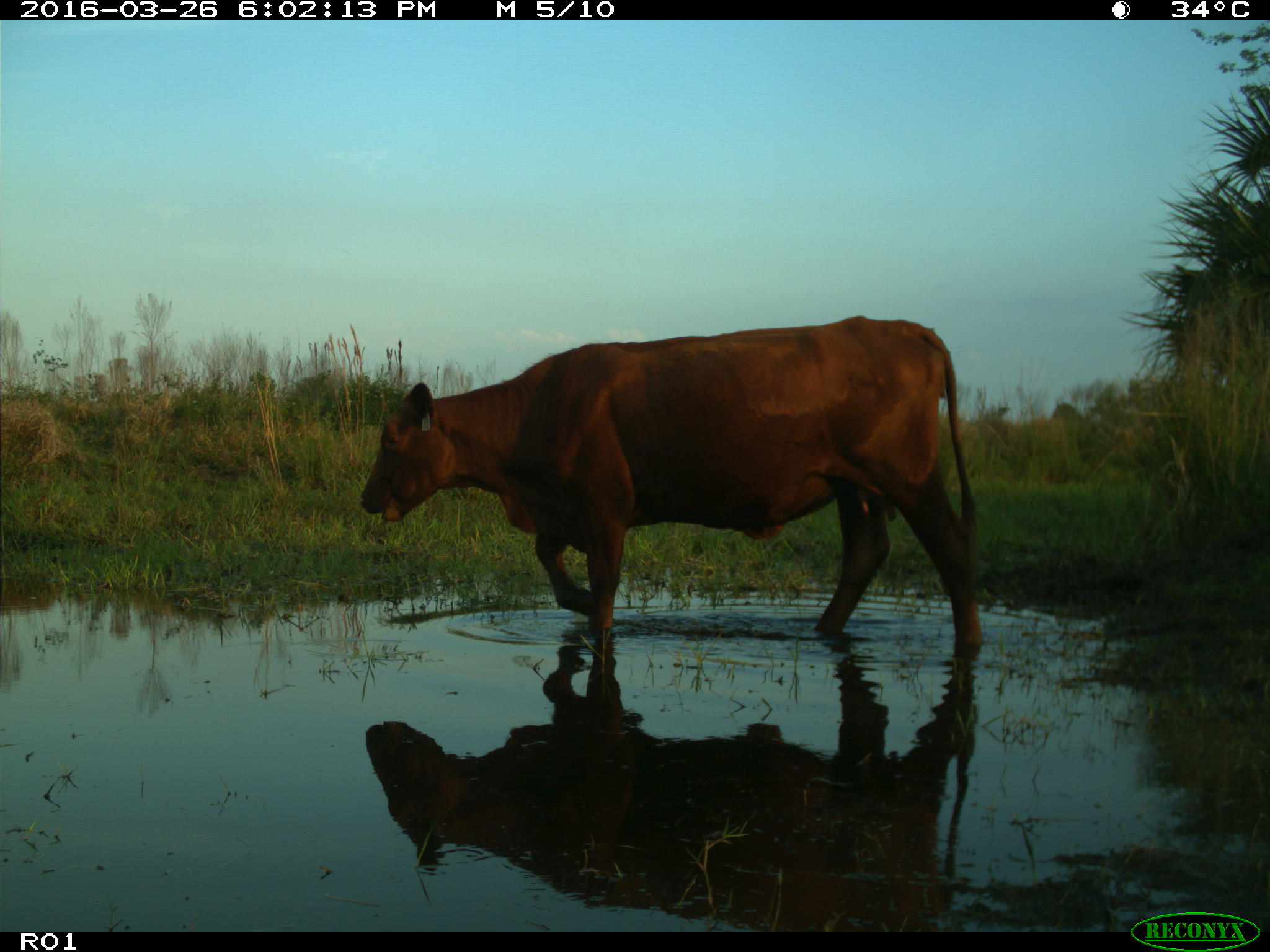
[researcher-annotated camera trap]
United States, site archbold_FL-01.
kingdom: Animalia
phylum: Chordata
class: Mammalia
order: Artiodactyla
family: Bovidae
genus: Bos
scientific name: Bos taurus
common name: domestic cow